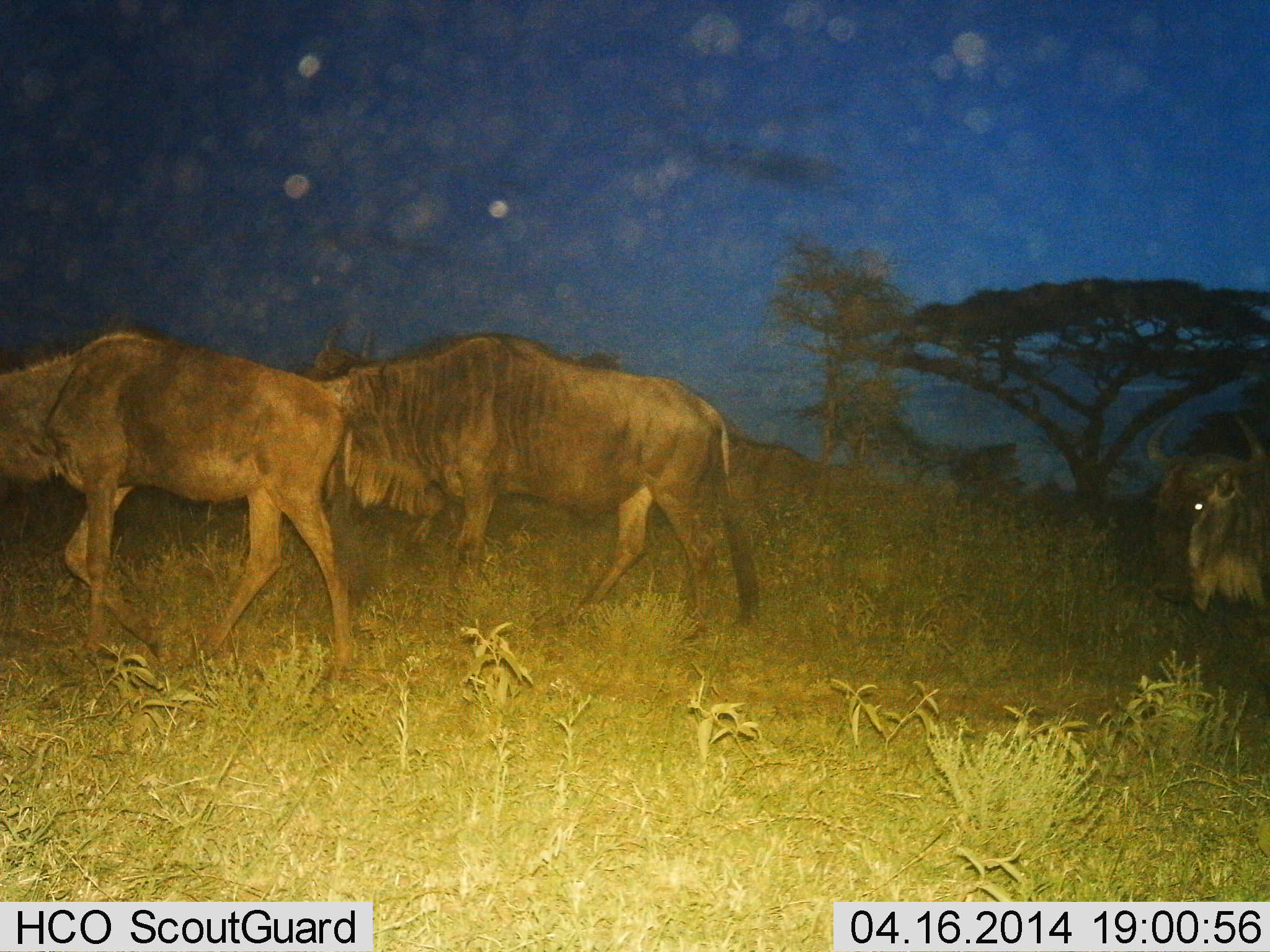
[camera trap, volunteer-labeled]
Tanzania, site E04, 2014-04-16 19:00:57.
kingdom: Animalia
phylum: Chordata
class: Mammalia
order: Artiodactyla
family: Bovidae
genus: Connochaetes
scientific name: Connochaetes taurinus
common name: blue wildebeest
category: wildebeest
Wildebeest (blue wildebeest) (Connochaetes taurinus), count 3. Behavior (volunteer vote fractions): standing 10%, resting 0%, moving 90%, interacting 0%. Young present (vote fraction): 0%. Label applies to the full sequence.